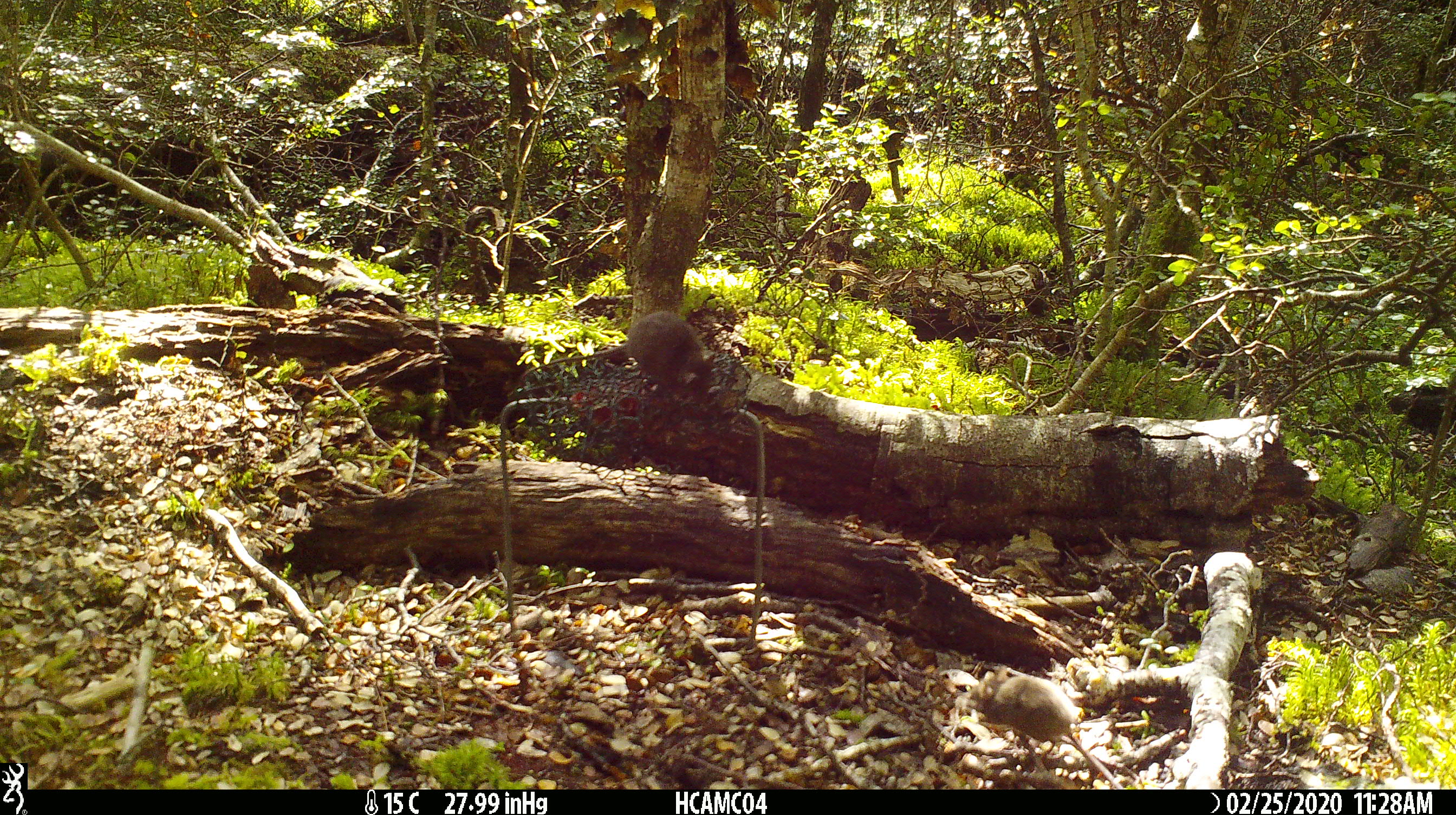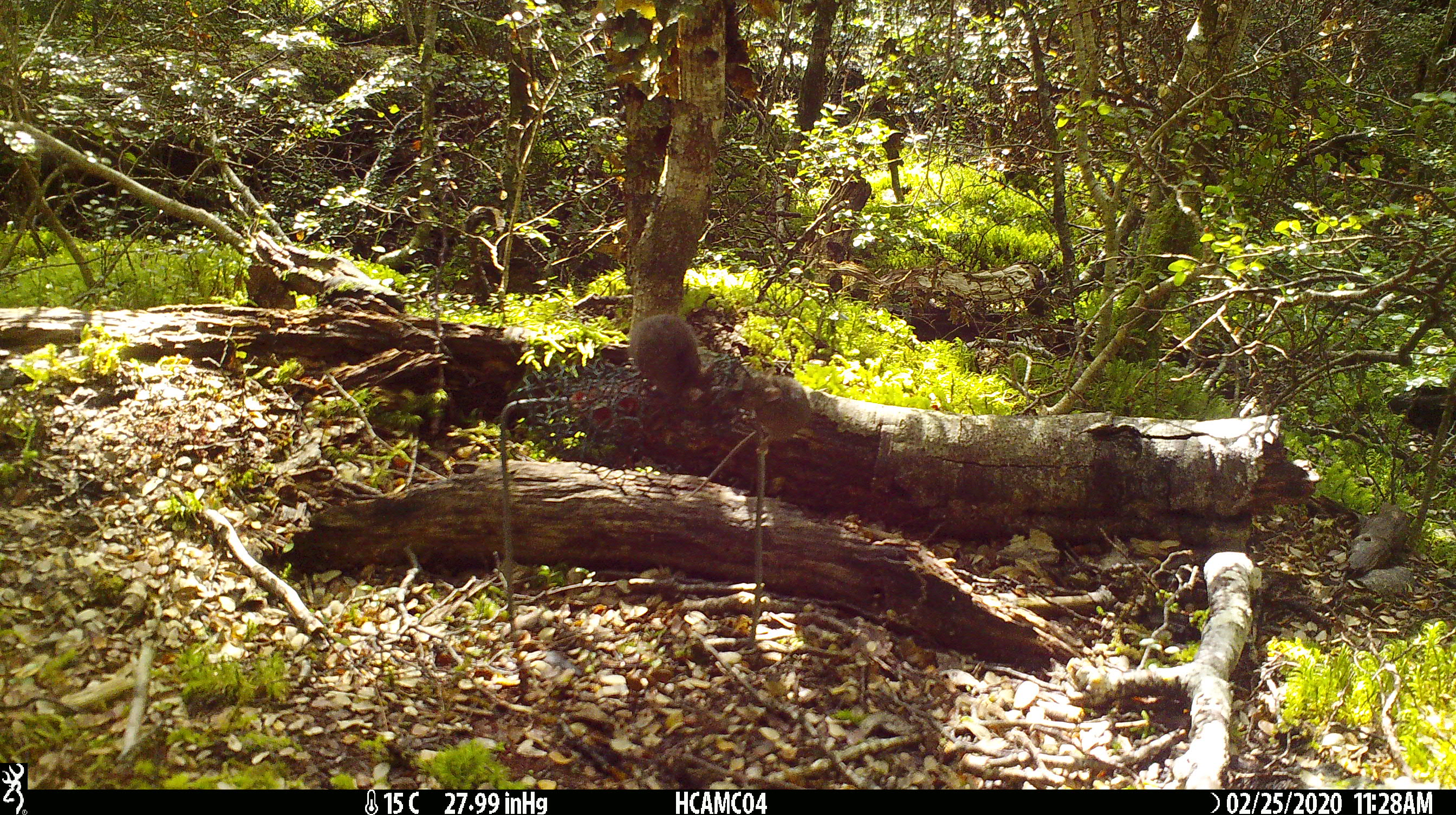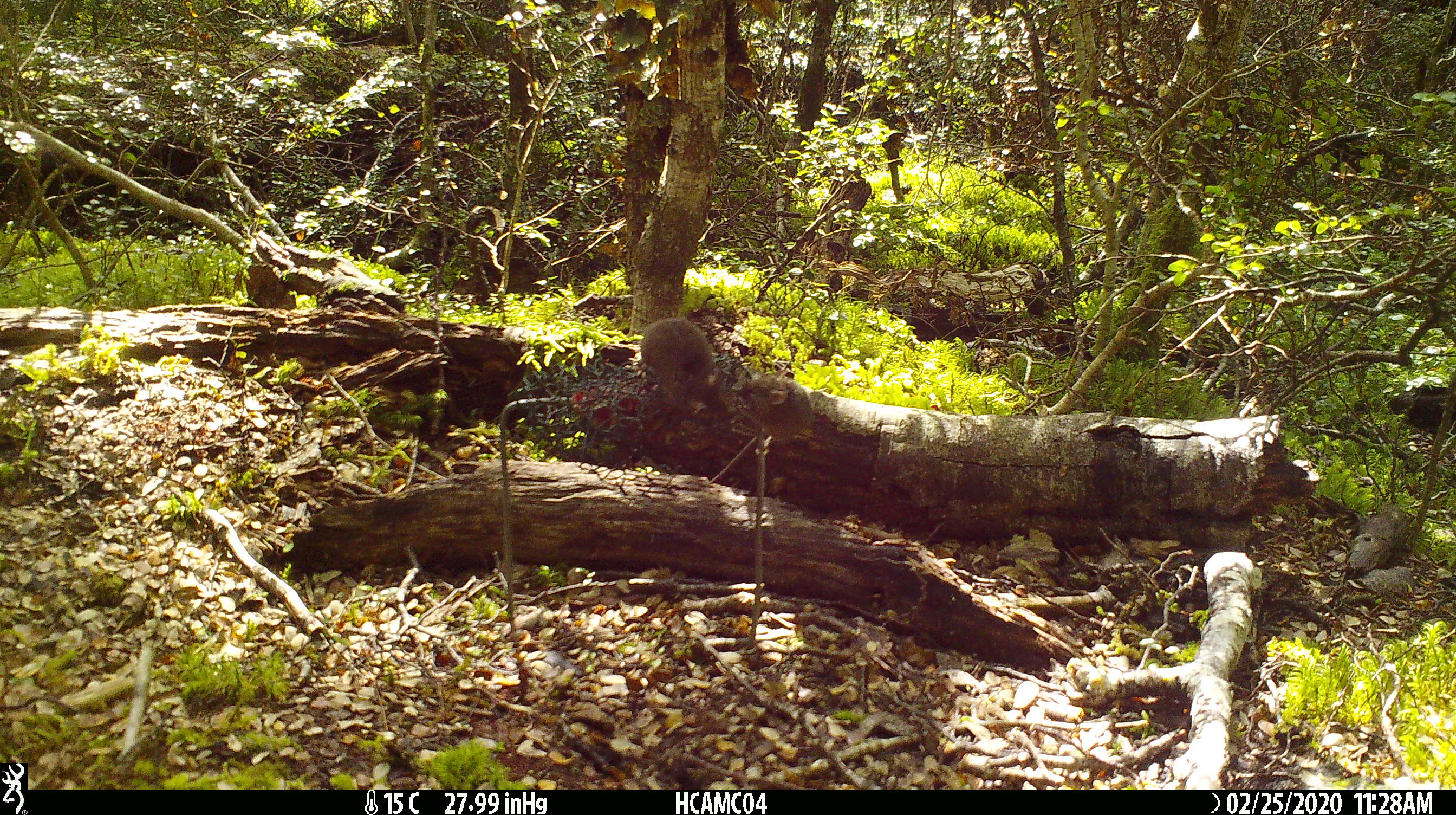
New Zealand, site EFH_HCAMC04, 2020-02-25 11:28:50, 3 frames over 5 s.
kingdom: Animalia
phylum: Chordata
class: Mammalia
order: Rodentia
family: Muridae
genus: Mus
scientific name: Mus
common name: mouse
Mouse (Mus).